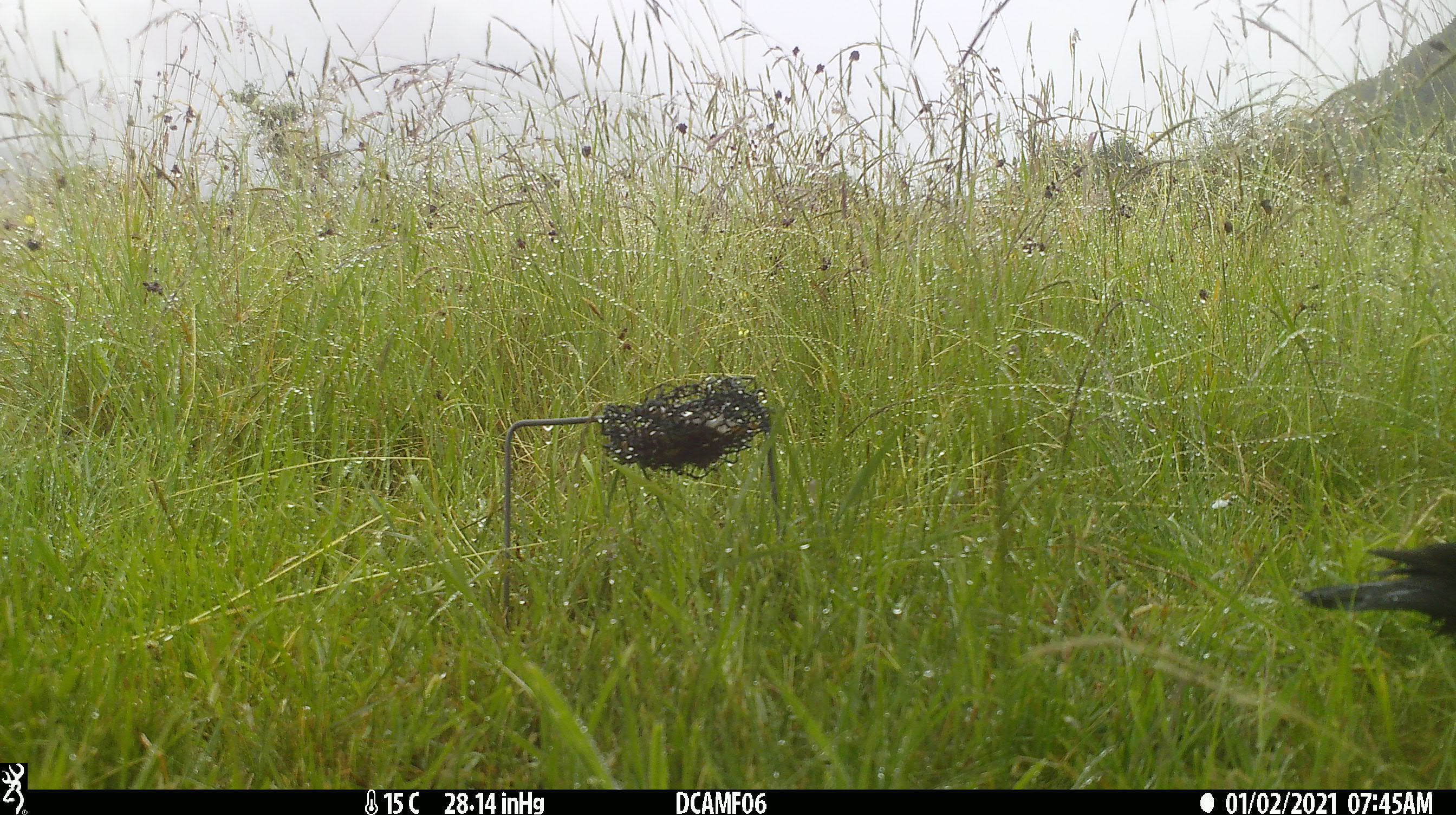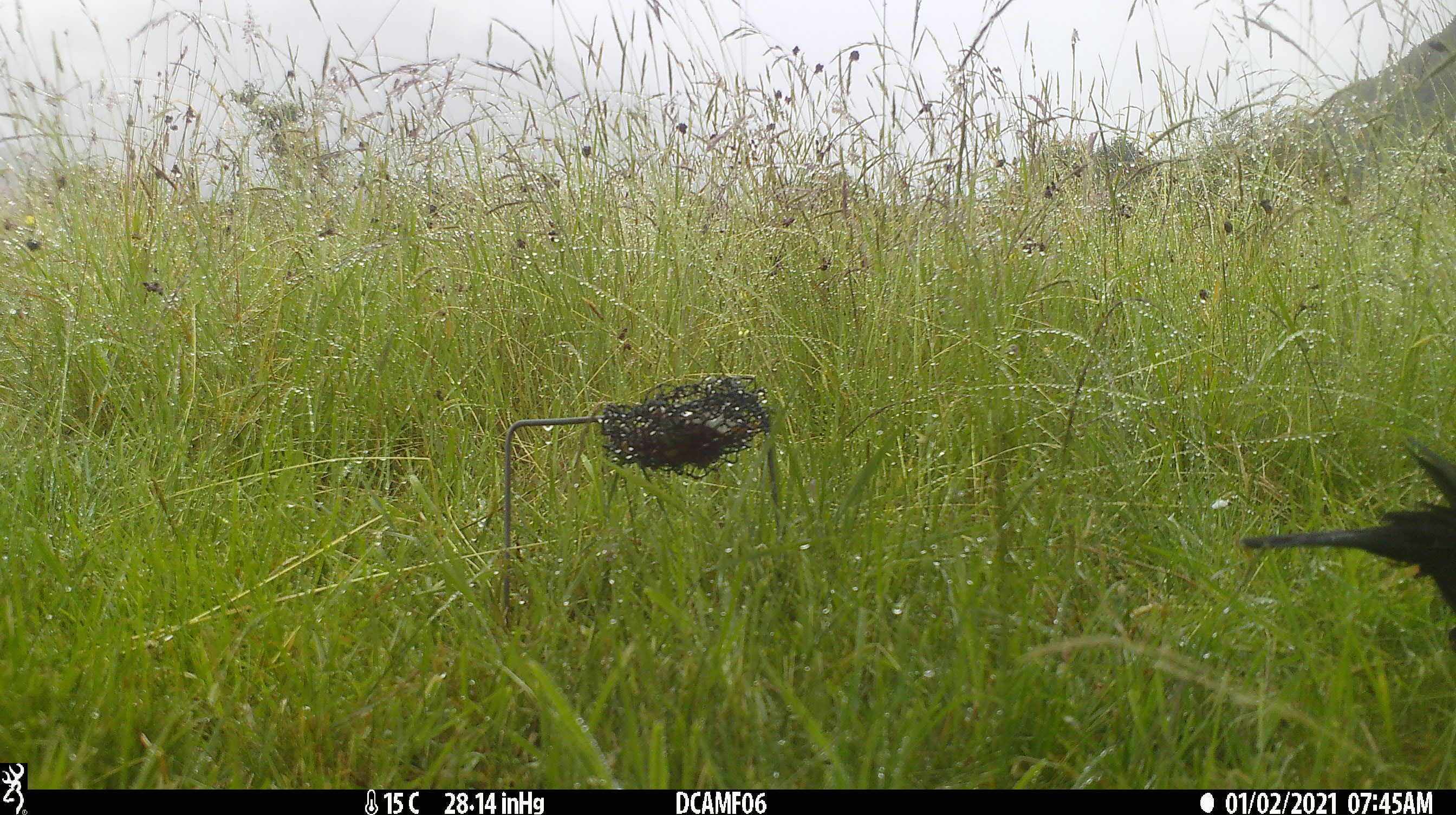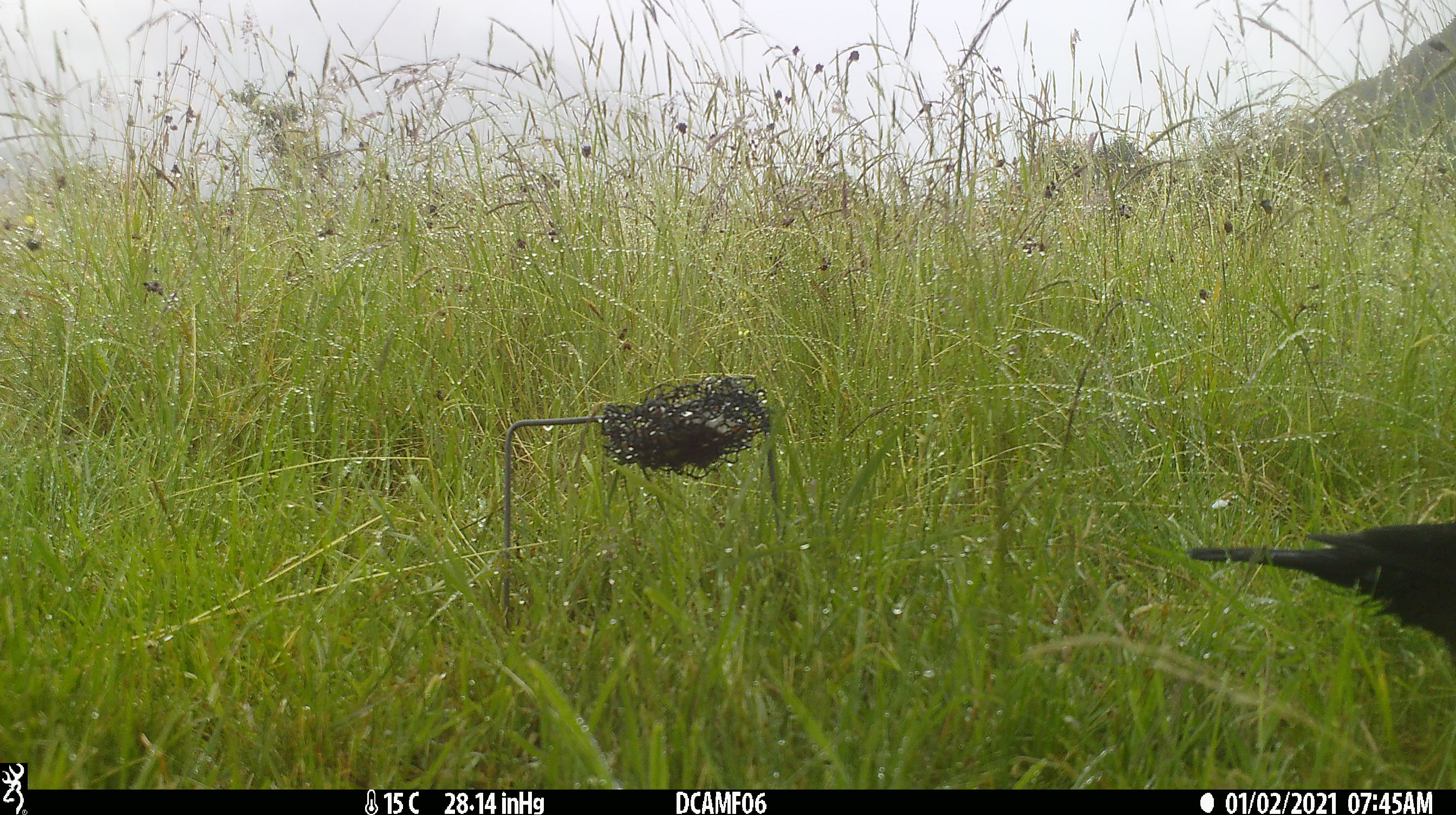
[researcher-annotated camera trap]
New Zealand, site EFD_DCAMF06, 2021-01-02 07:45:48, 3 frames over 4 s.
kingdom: Animalia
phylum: Chordata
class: Aves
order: Passeriformes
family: Turdidae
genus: Turdus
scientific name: Turdus merula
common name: eurasian blackbird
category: blackbird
Blackbird (eurasian blackbird) (Turdus merula).